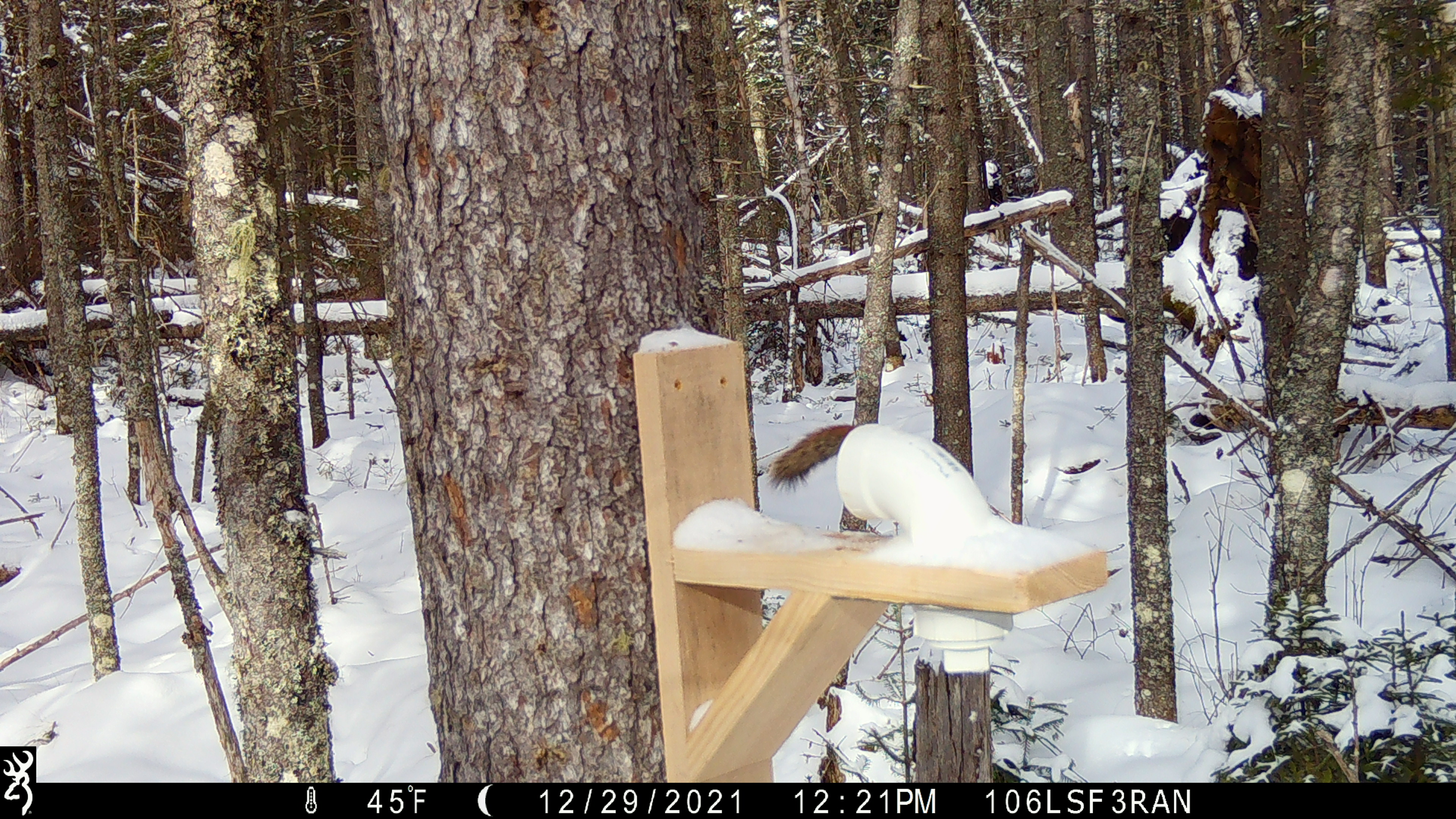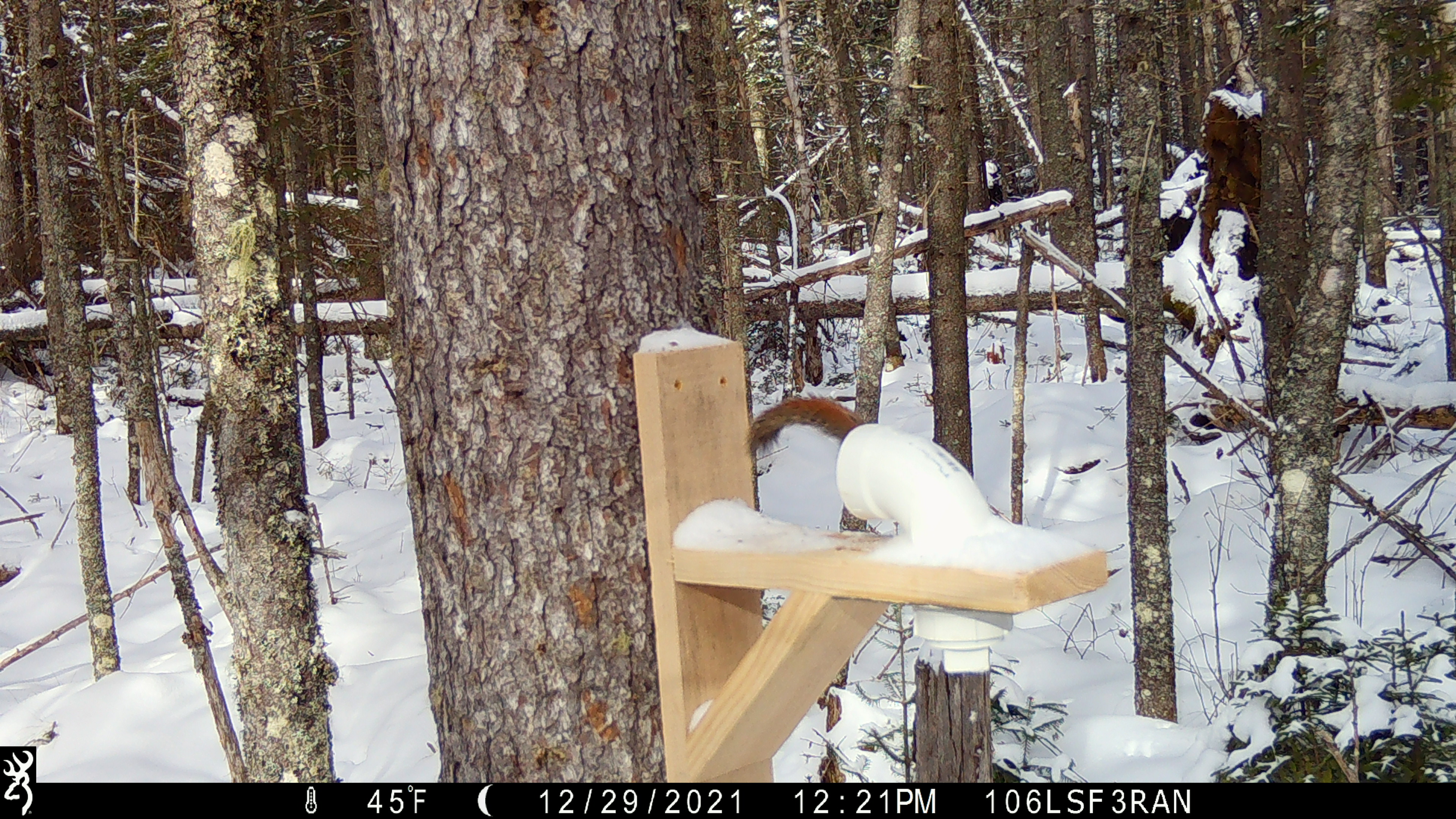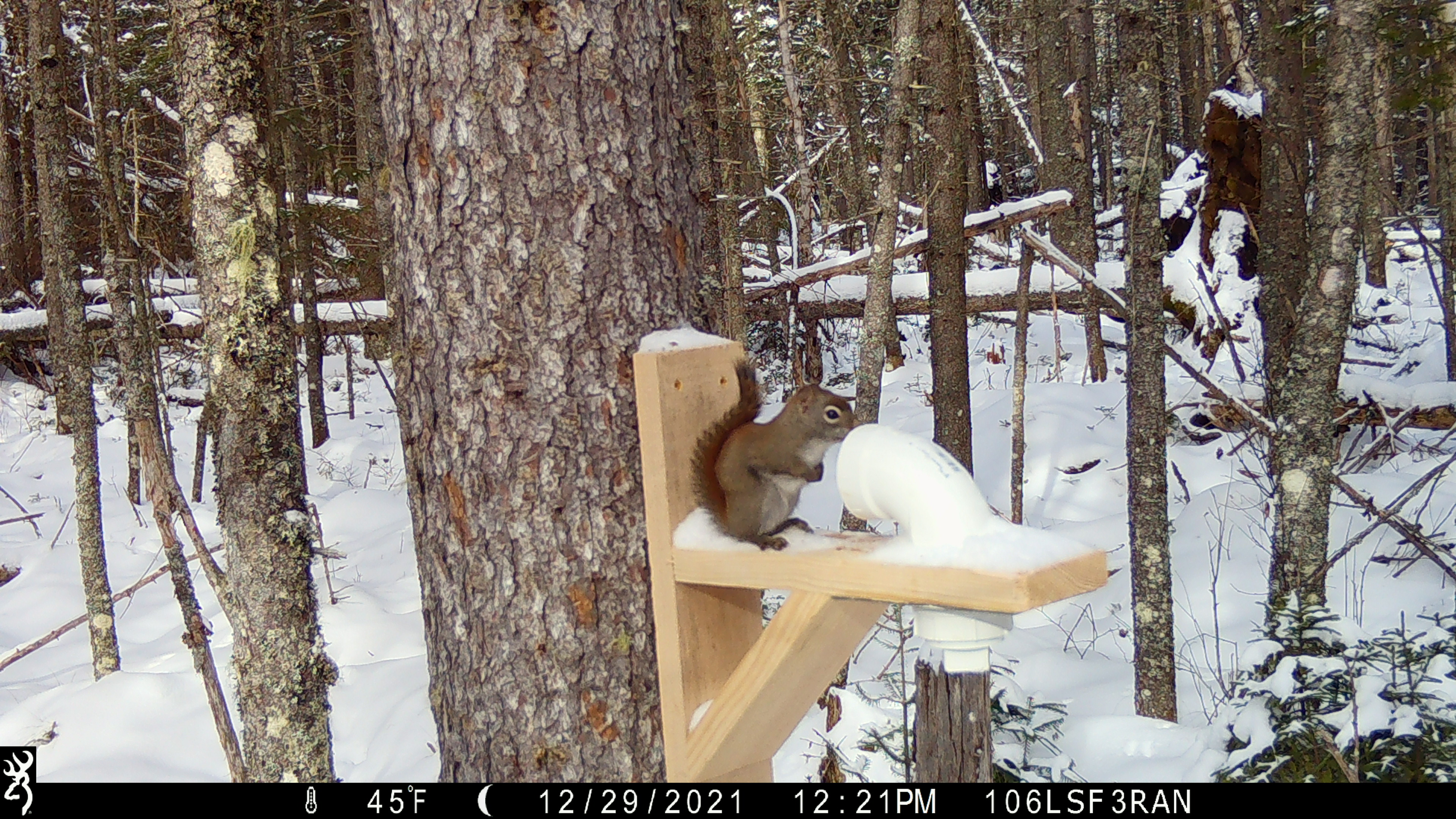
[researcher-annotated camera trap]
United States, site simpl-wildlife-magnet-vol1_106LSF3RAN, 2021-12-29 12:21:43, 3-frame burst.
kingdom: Animalia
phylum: Chordata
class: Mammalia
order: Rodentia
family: Sciuridae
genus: Tamiasciurus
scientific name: Tamiasciurus hudsonicus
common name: red squirrel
Red squirrel (Tamiasciurus hudsonicus).